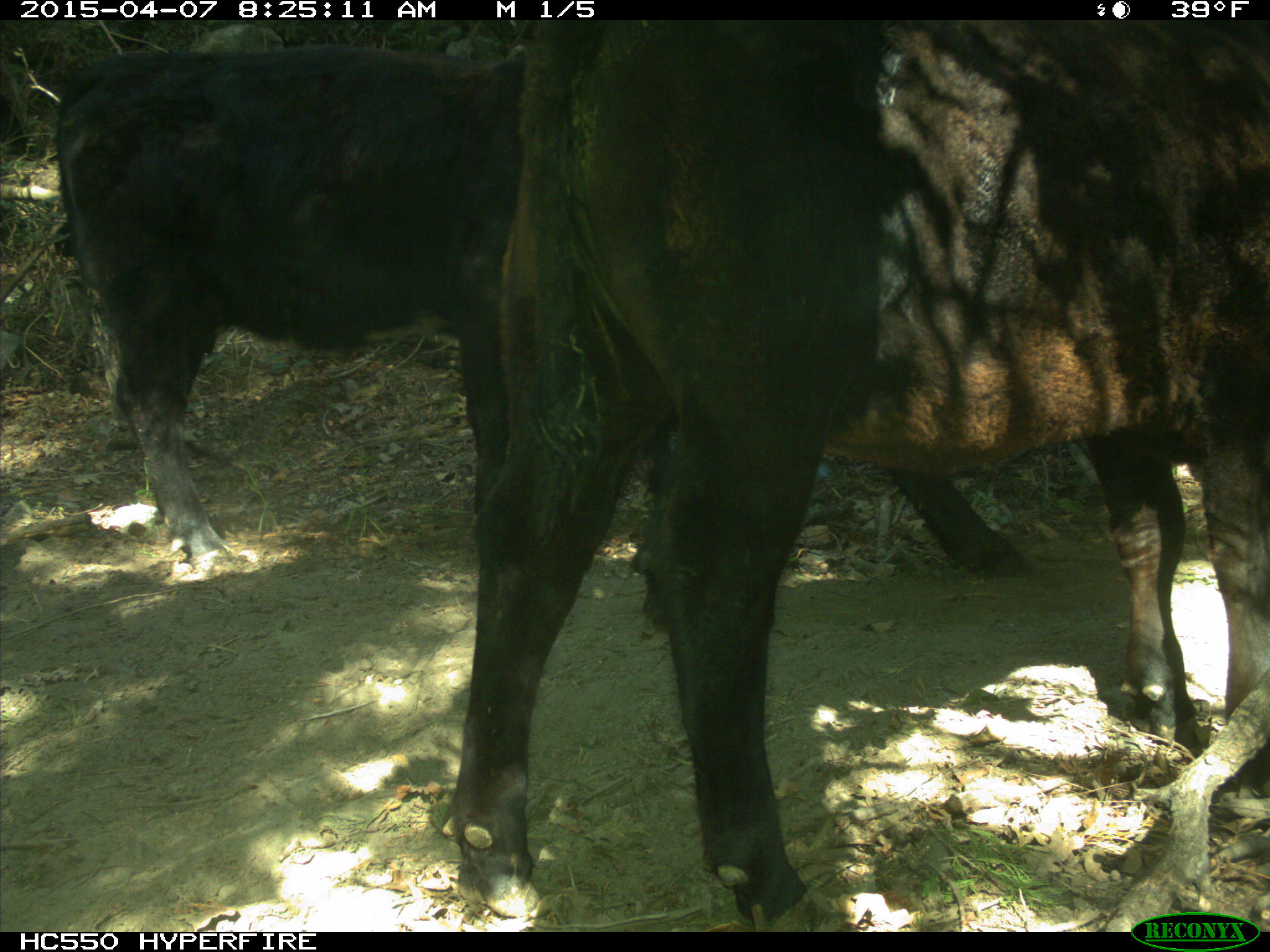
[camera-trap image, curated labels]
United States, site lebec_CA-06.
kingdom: Animalia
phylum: Chordata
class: Mammalia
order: Artiodactyla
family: Bovidae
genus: Bos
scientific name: Bos taurus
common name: domestic cow